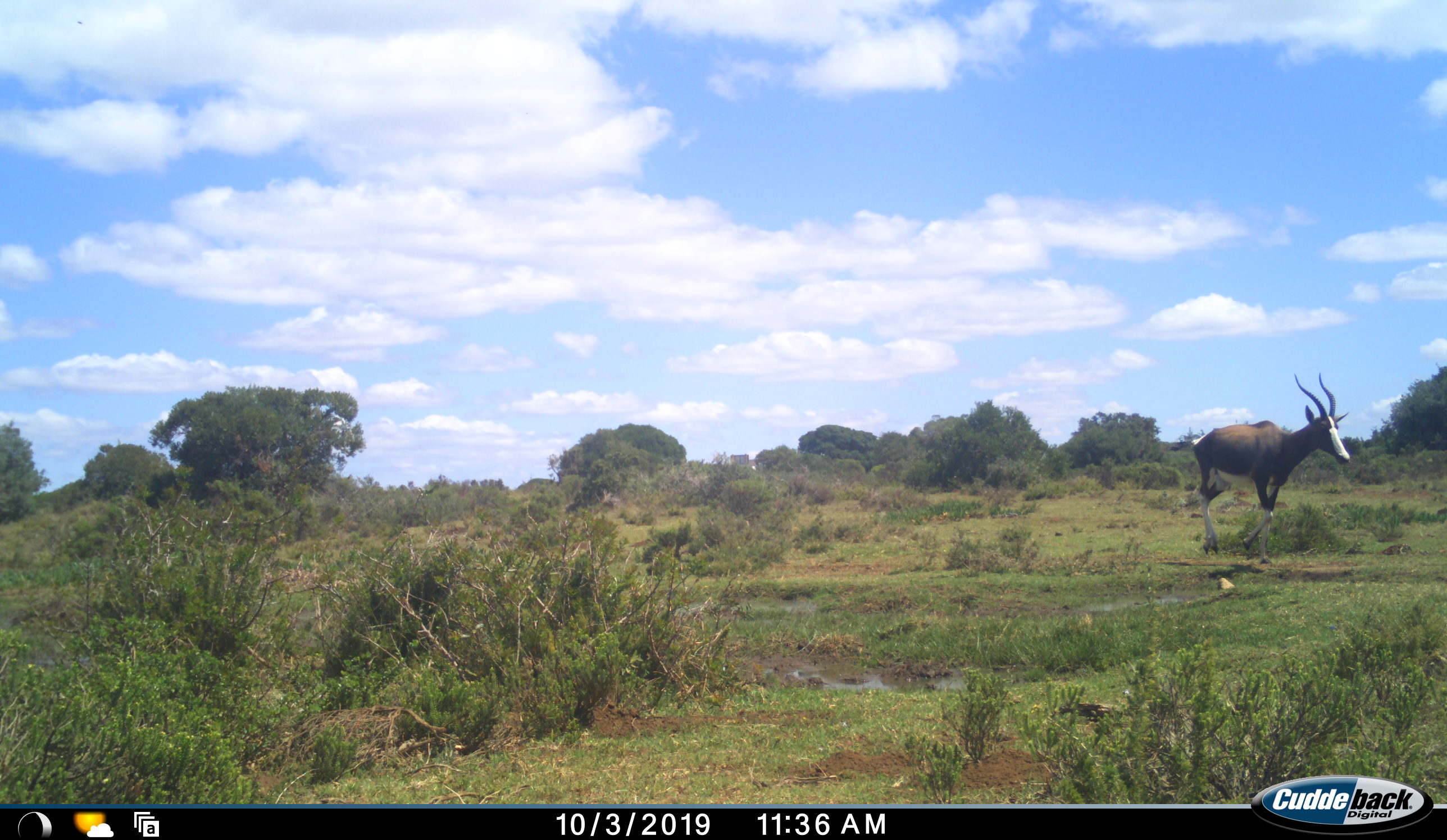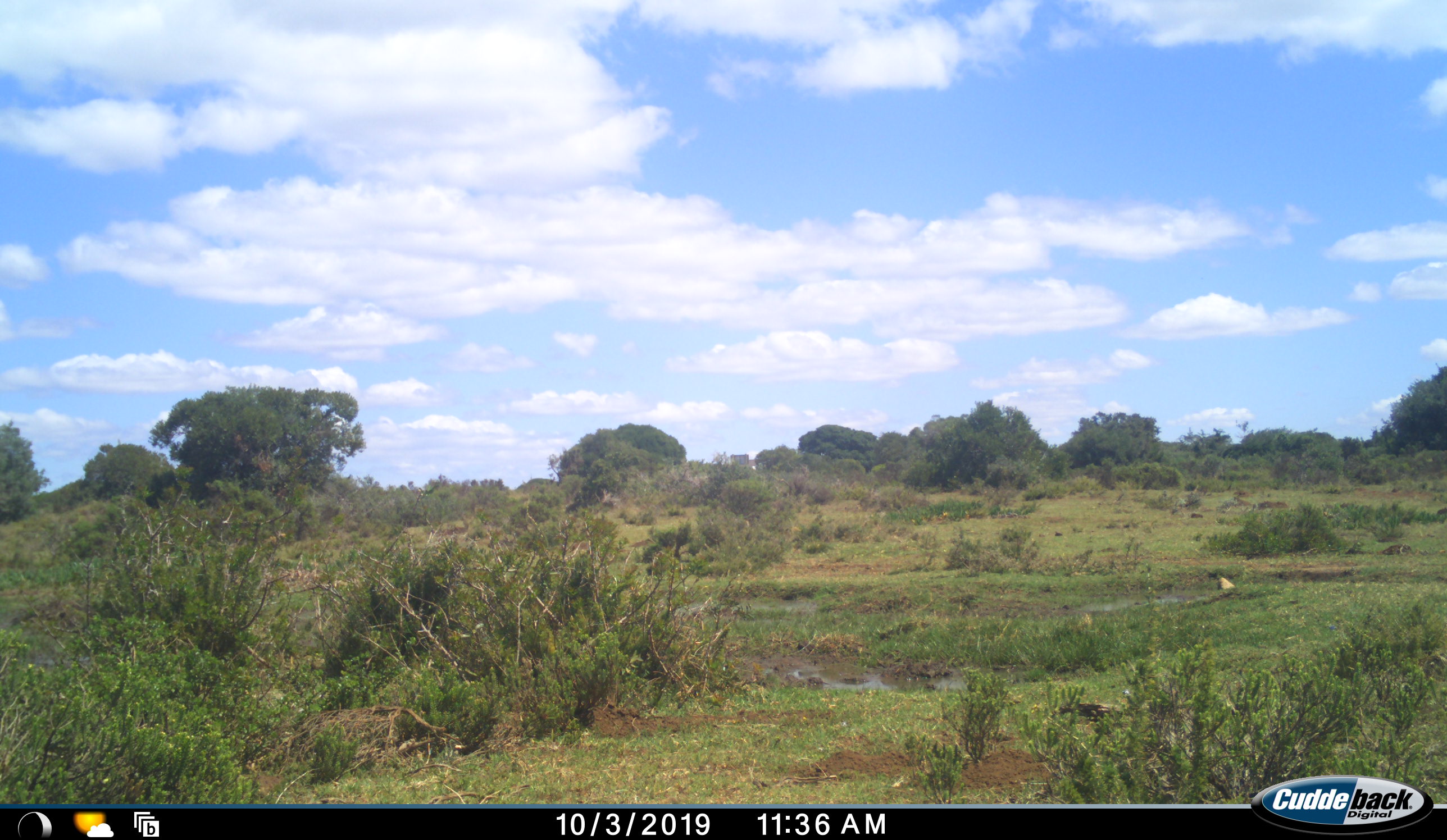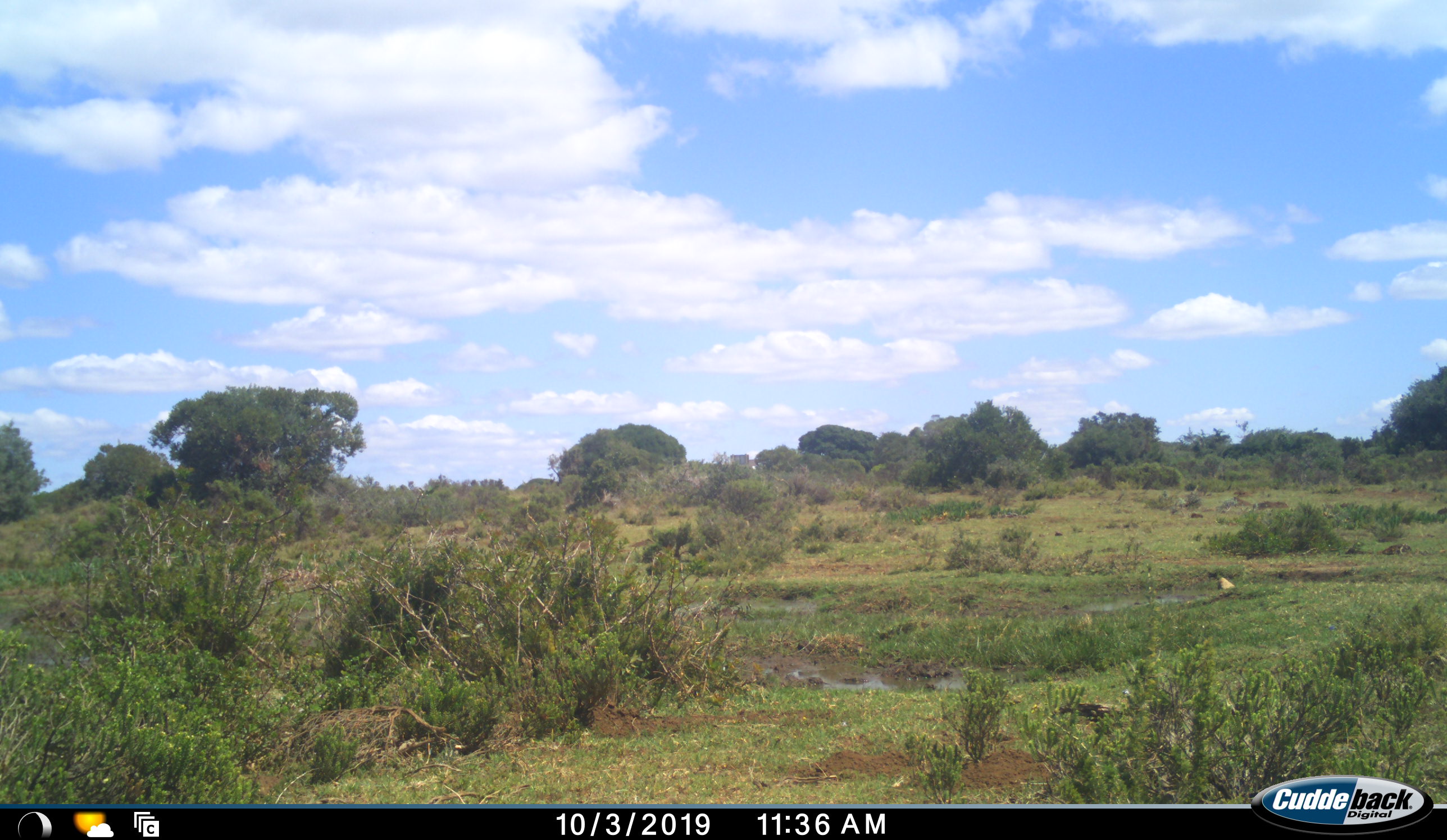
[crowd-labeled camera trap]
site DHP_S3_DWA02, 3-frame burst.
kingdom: Animalia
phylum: Chordata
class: Mammalia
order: Artiodactyla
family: Bovidae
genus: Damaliscus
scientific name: Damaliscus pygargus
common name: bontebok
Bontebok (Damaliscus pygargus), count 1. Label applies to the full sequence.